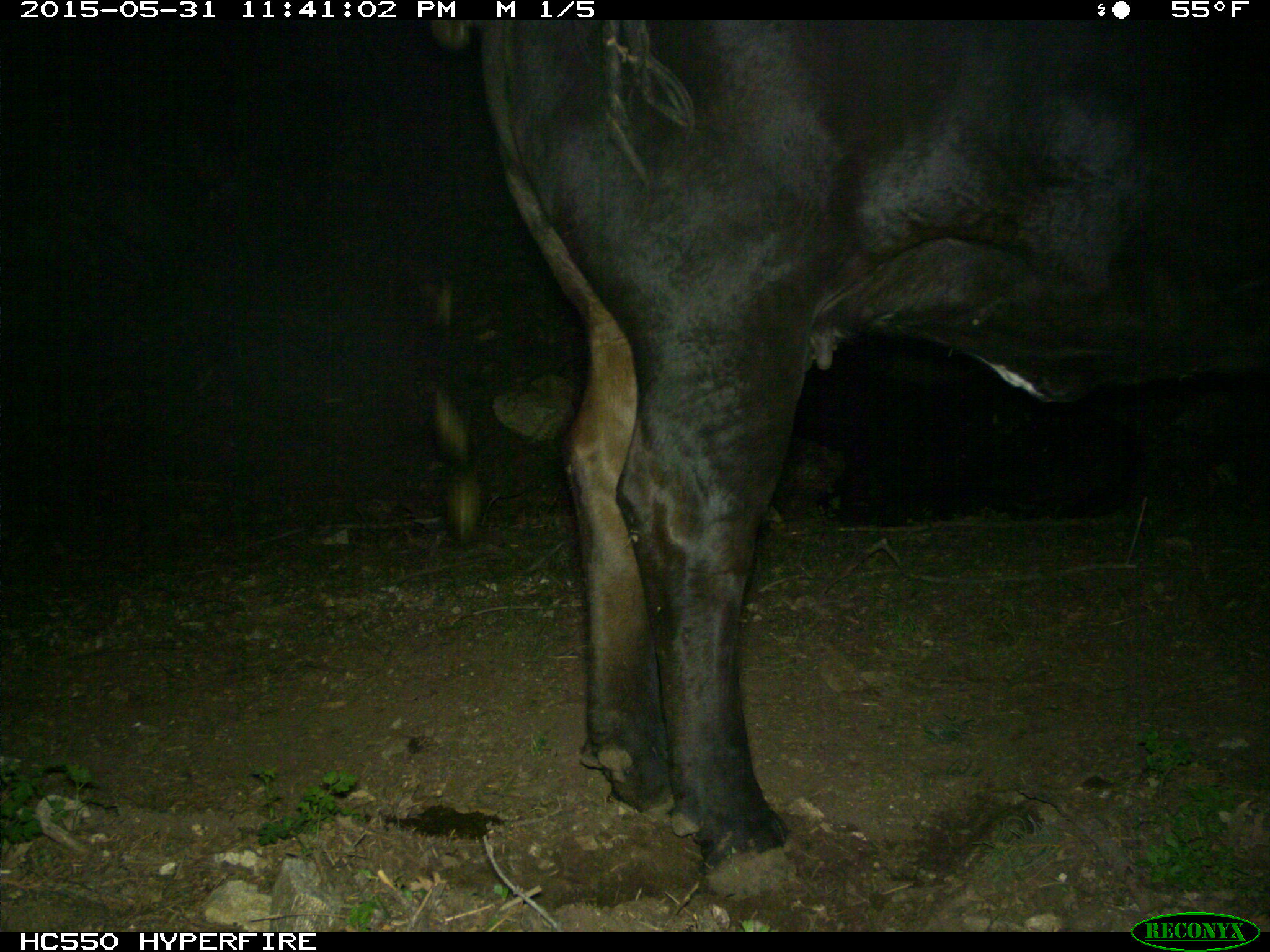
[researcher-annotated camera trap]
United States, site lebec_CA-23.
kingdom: Animalia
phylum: Chordata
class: Mammalia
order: Artiodactyla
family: Bovidae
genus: Bos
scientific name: Bos taurus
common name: domestic cow